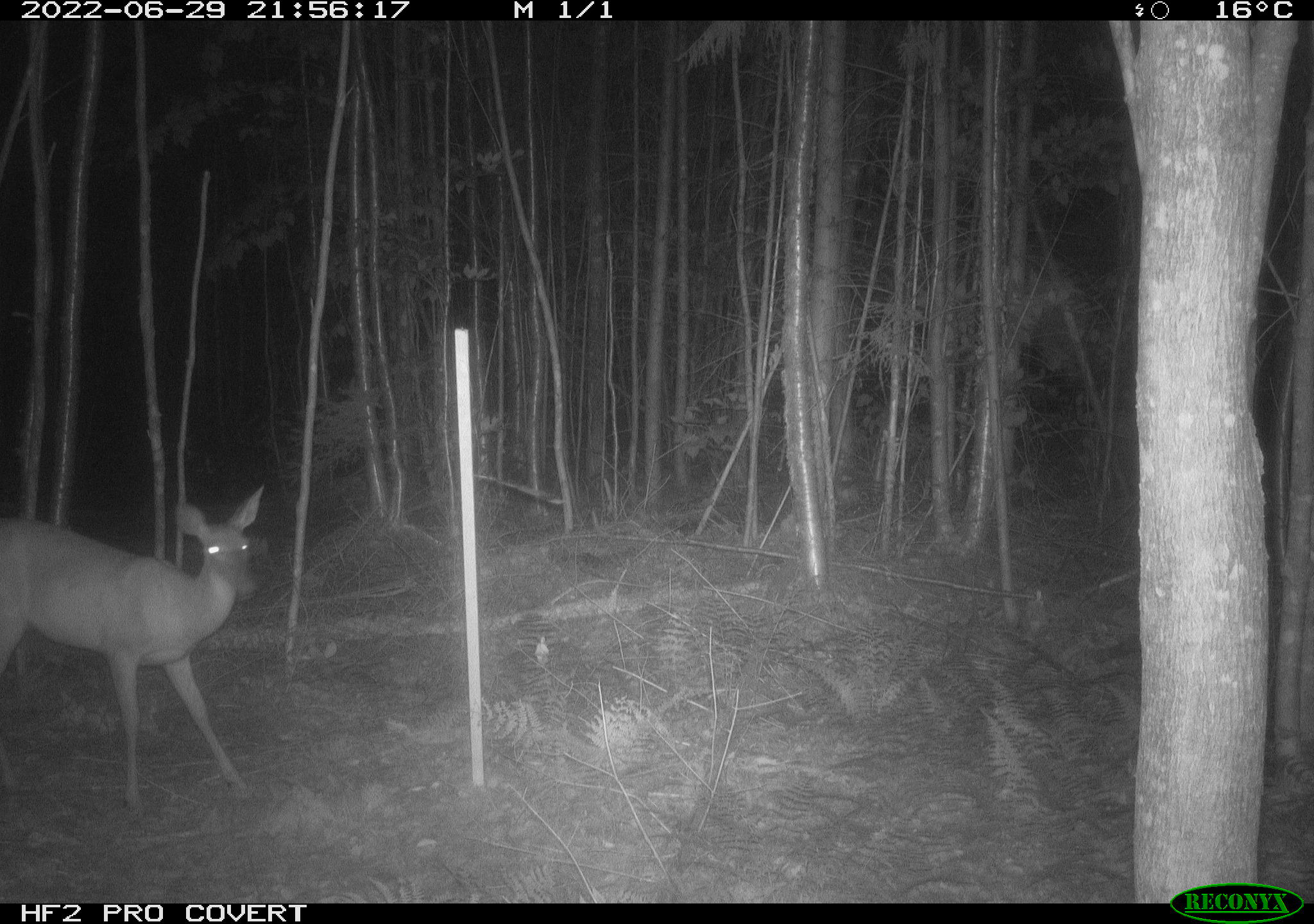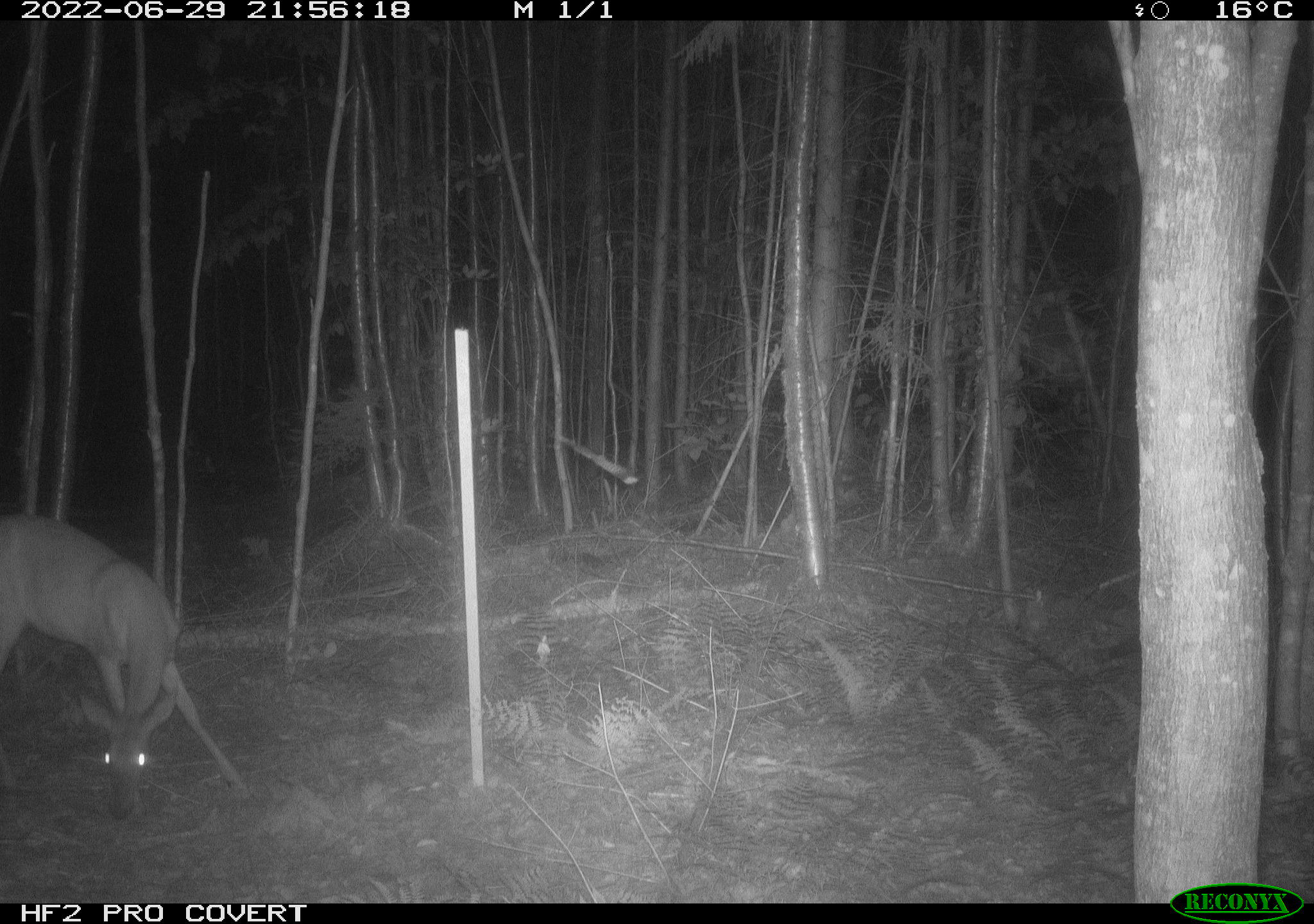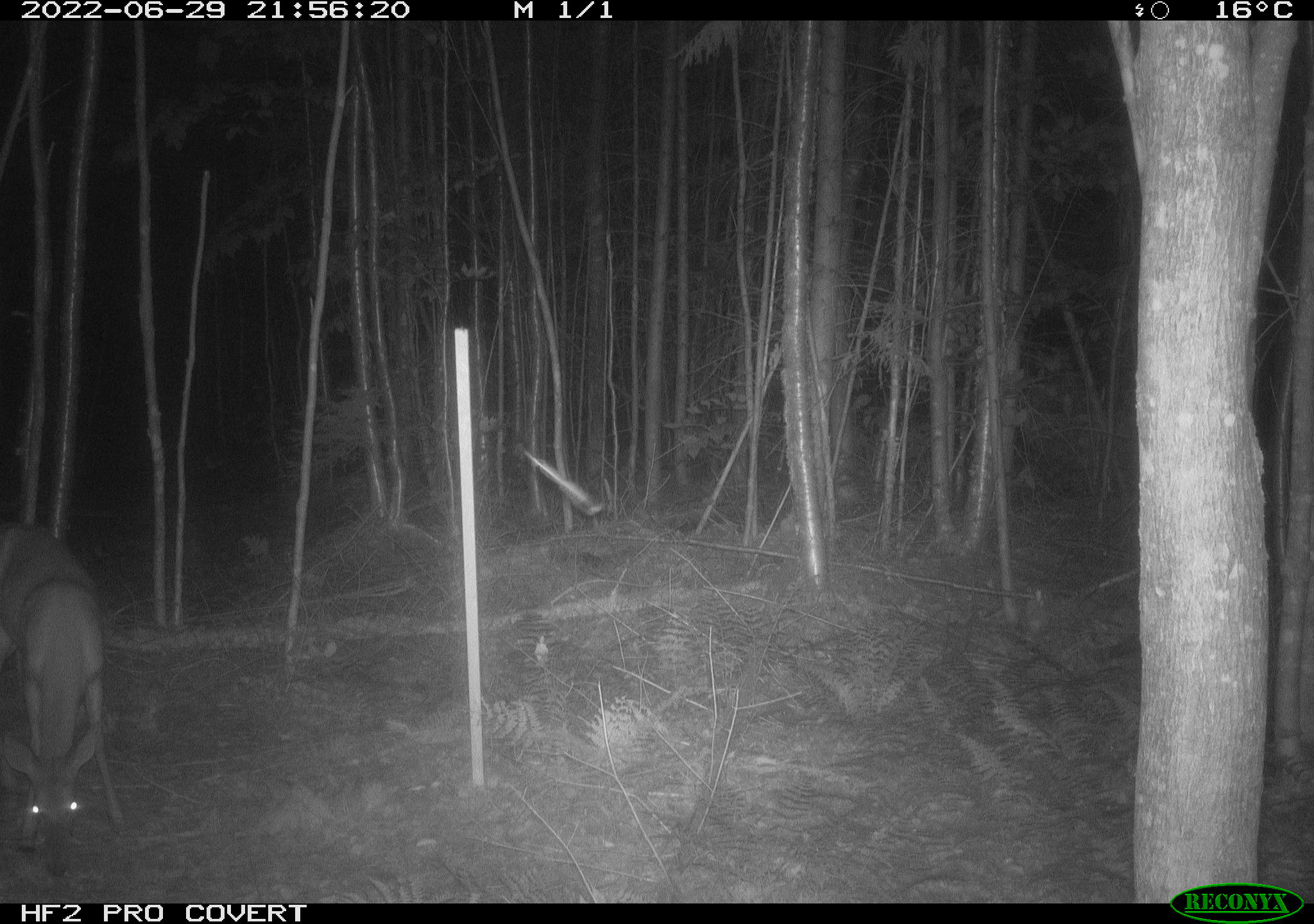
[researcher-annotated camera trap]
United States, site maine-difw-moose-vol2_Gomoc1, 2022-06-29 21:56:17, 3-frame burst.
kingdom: Animalia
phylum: Chordata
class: Mammalia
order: Artiodactyla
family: Cervidae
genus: Odocoileus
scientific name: Odocoileus virginianus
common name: white-tailed deer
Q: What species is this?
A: White-tailed deer (Odocoileus virginianus).